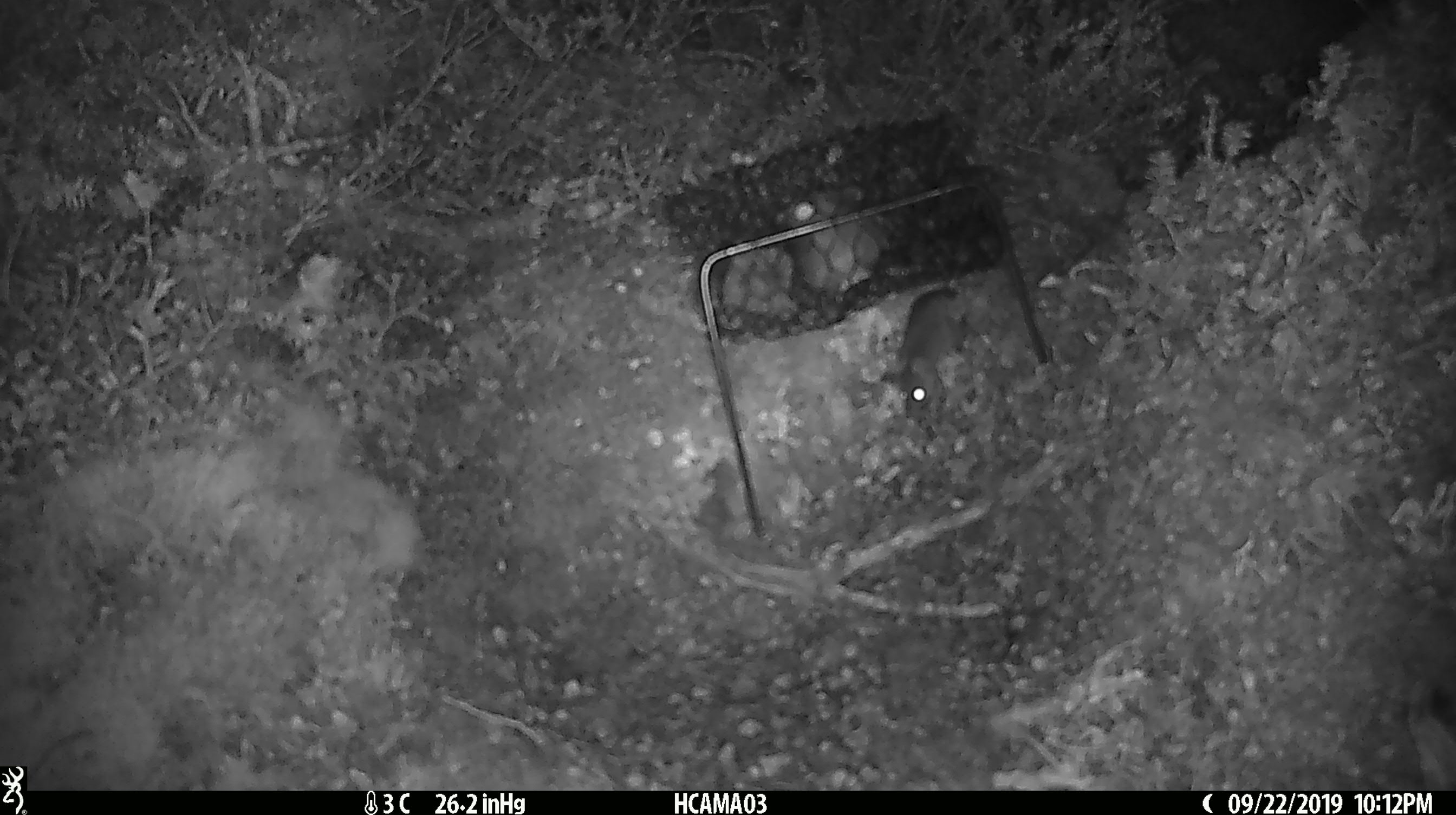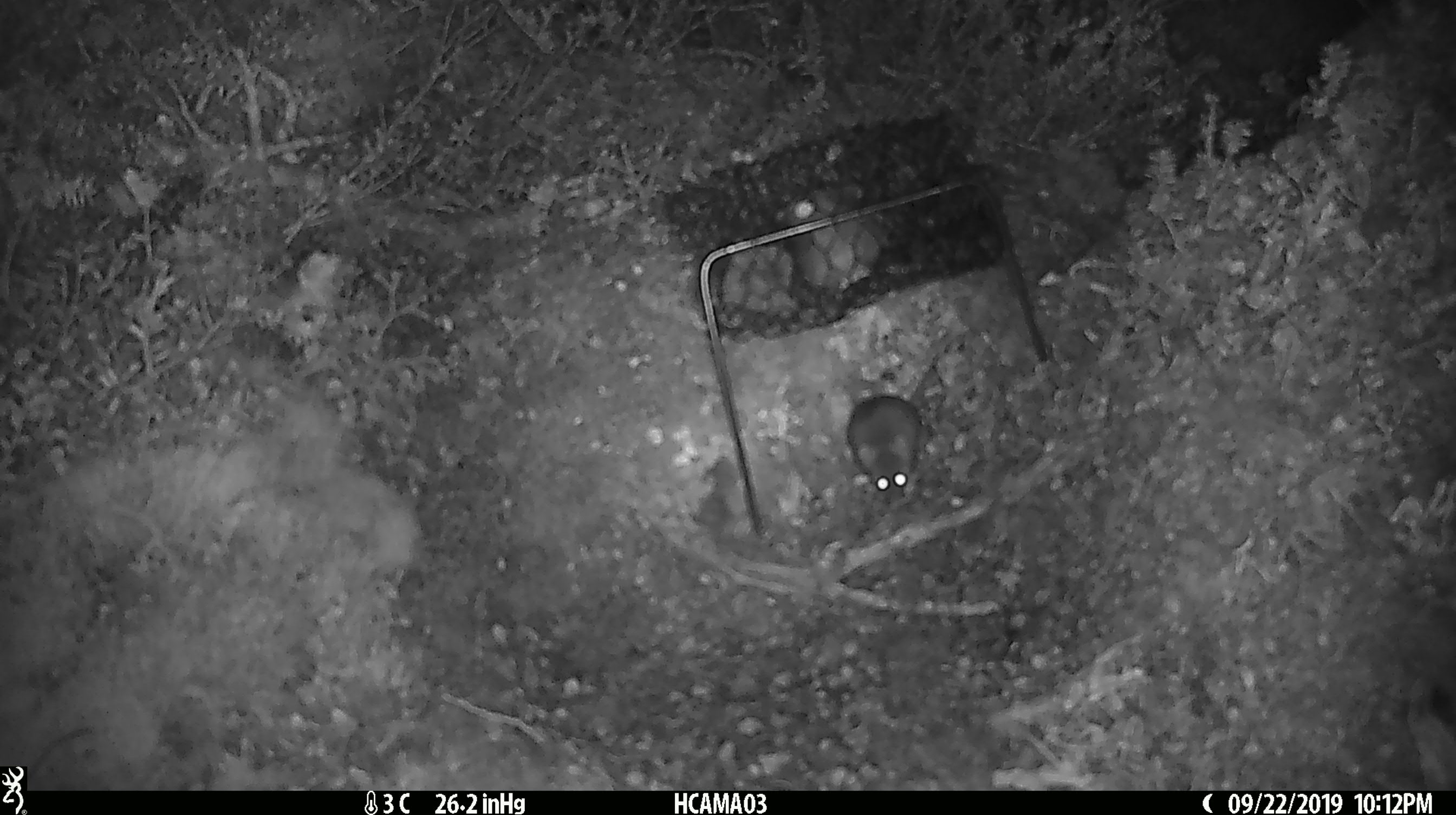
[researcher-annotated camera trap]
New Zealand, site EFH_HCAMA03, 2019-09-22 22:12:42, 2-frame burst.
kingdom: Animalia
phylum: Chordata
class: Mammalia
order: Rodentia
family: Muridae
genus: Mus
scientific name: Mus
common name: mouse